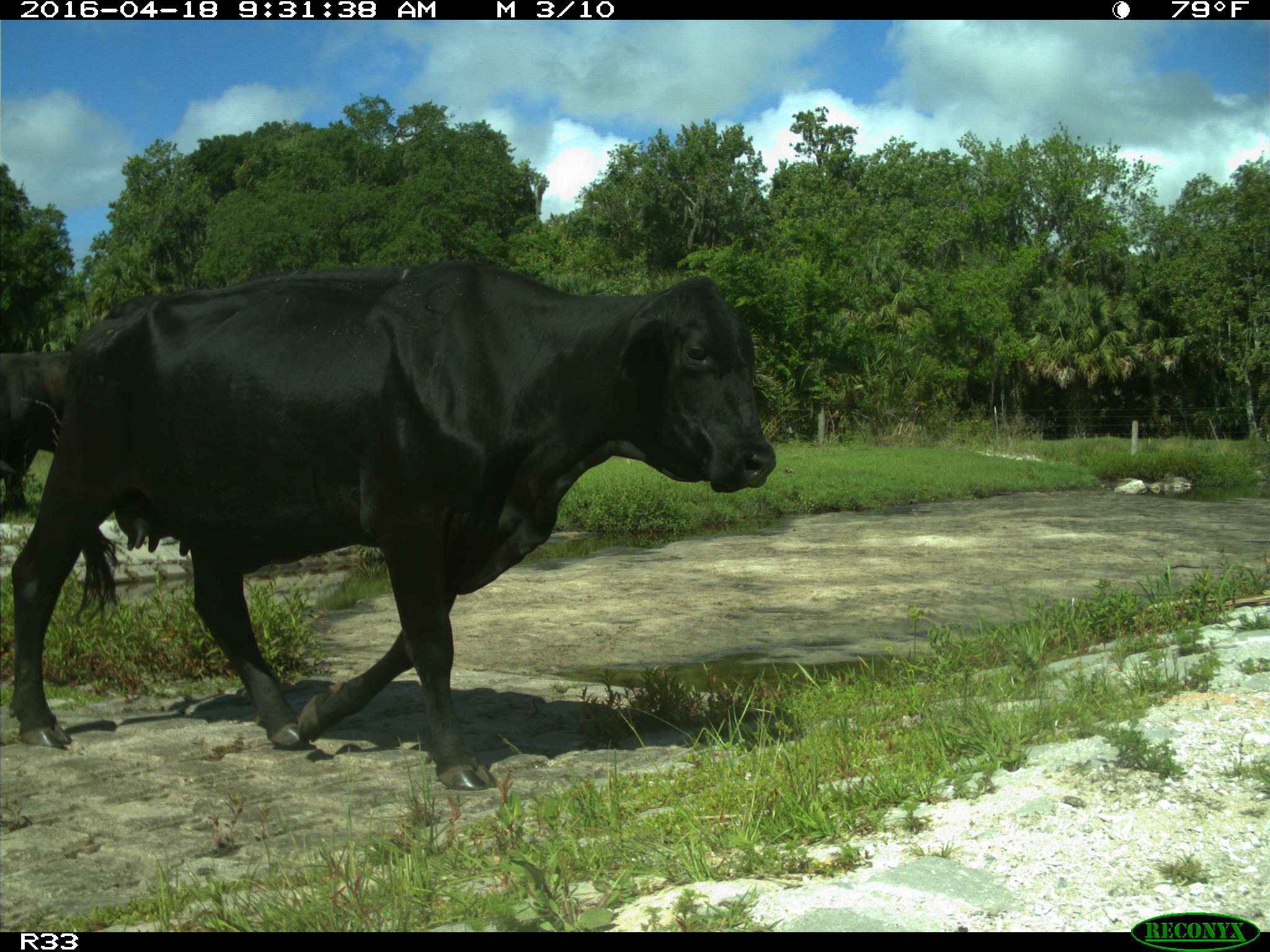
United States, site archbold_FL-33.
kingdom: Animalia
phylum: Chordata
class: Mammalia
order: Artiodactyla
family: Bovidae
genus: Bos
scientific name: Bos taurus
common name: domestic cow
Bos taurus (domestic cow).